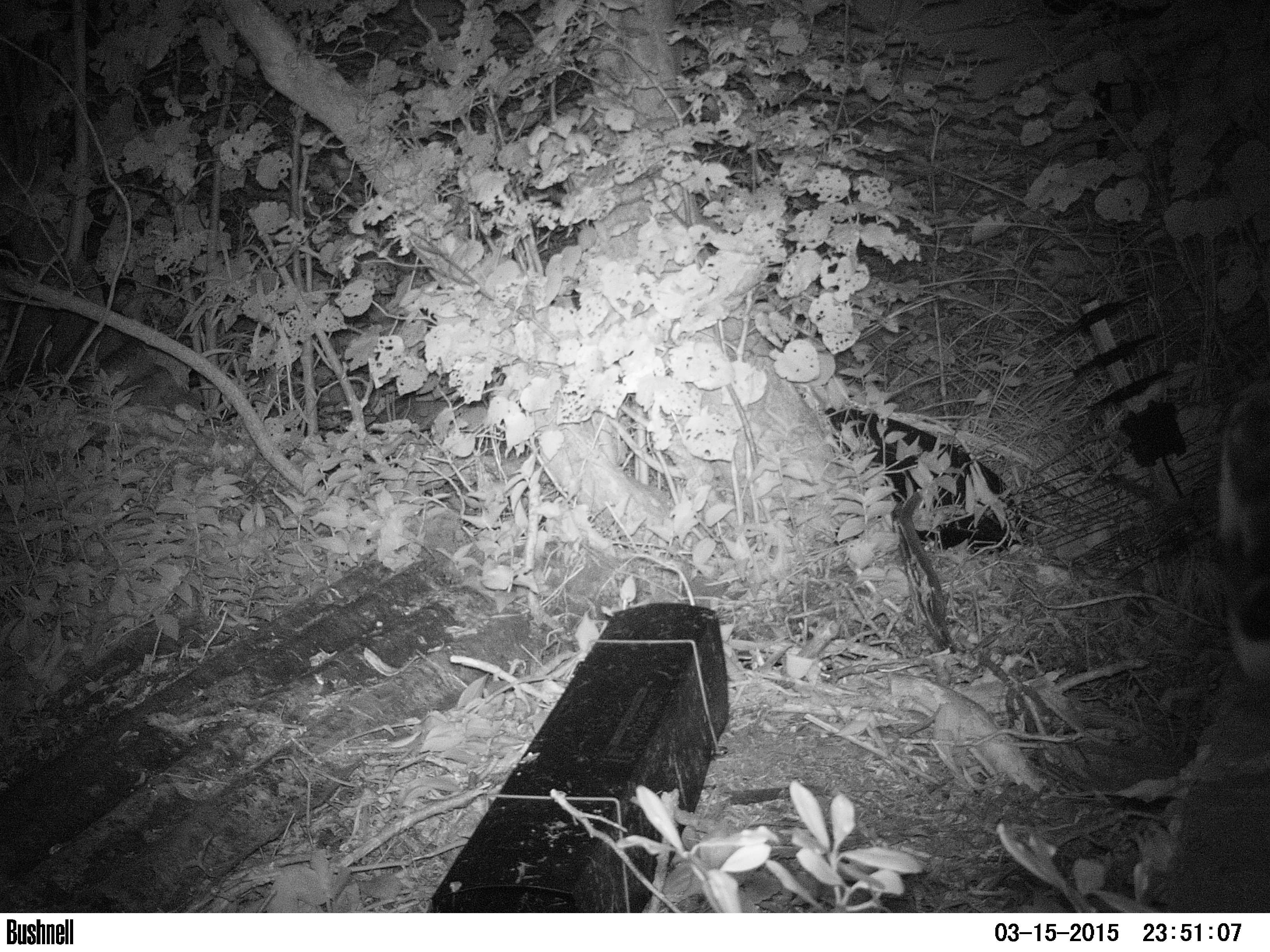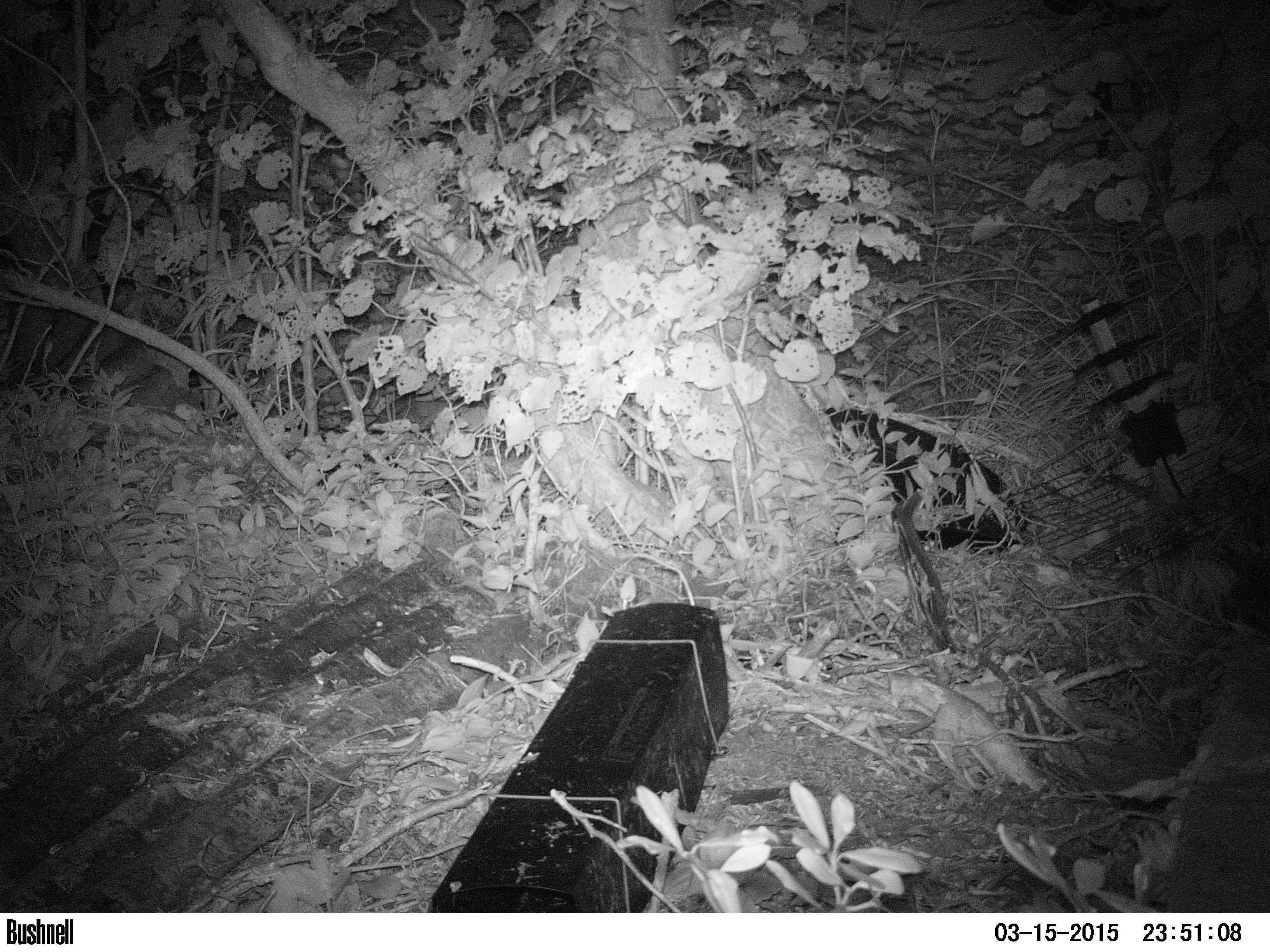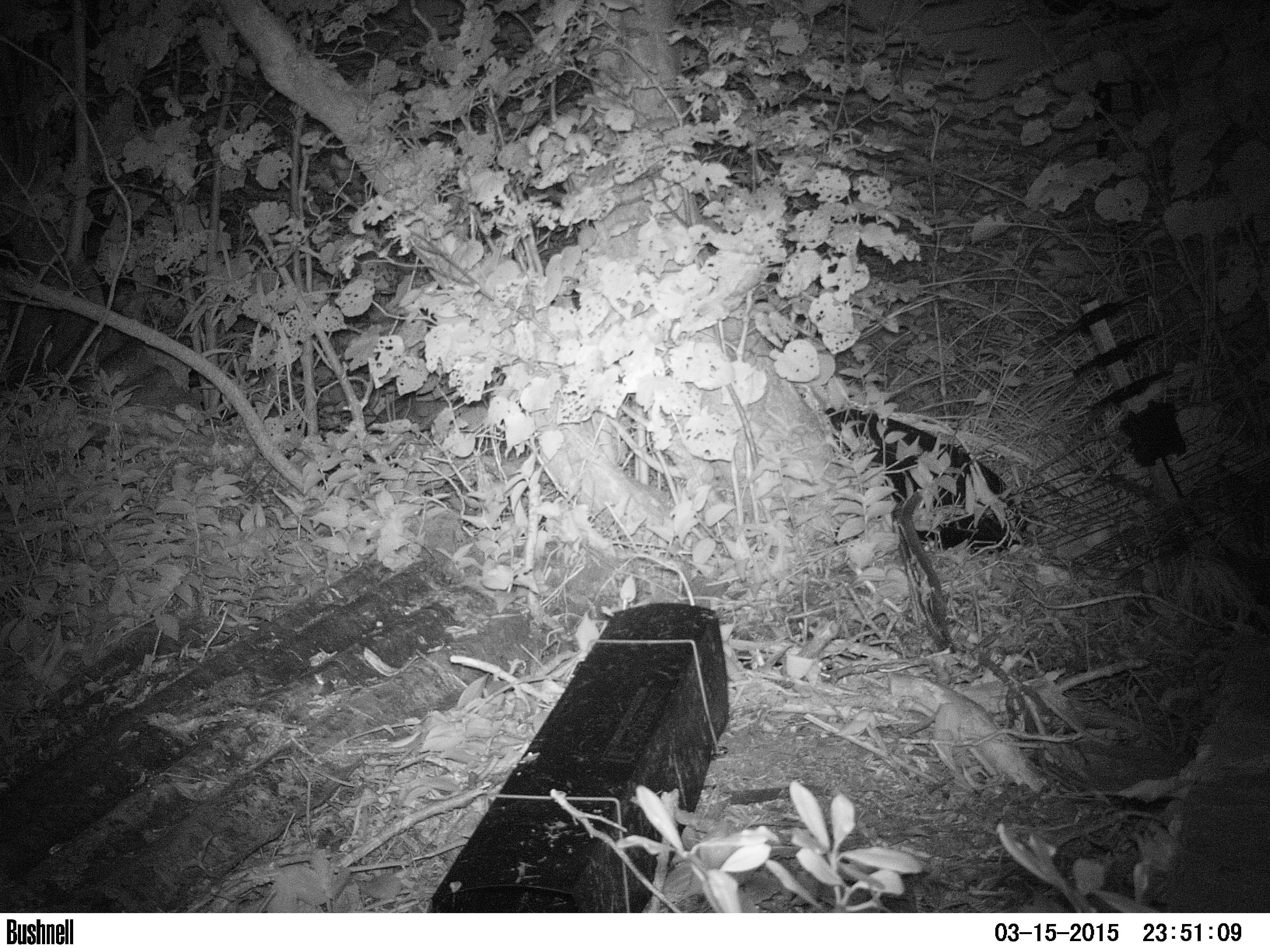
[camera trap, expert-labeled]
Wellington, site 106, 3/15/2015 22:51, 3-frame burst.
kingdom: Animalia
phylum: Chordata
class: Mammalia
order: Carnivora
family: Felidae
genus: Felis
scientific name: Felis catus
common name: cat